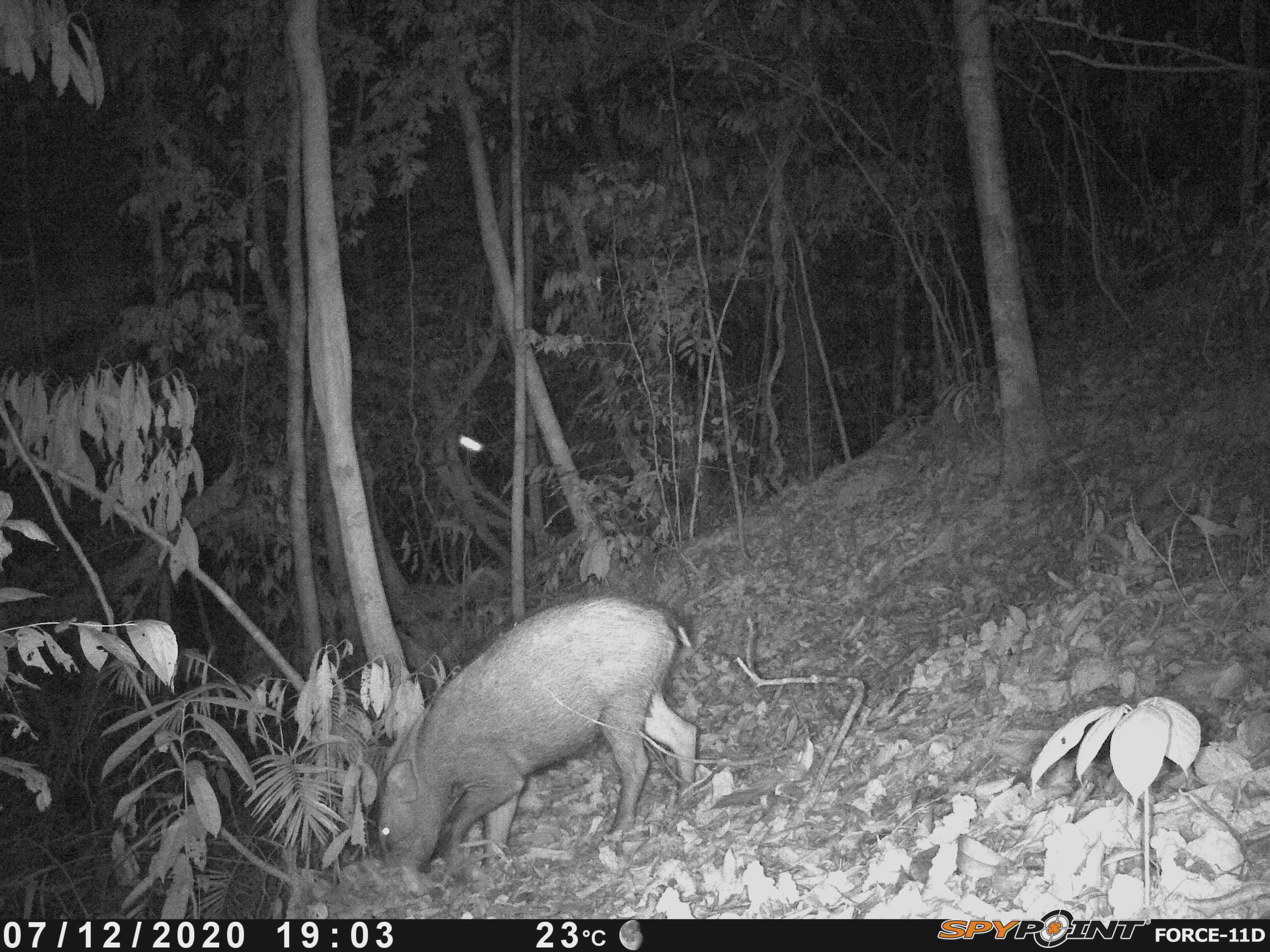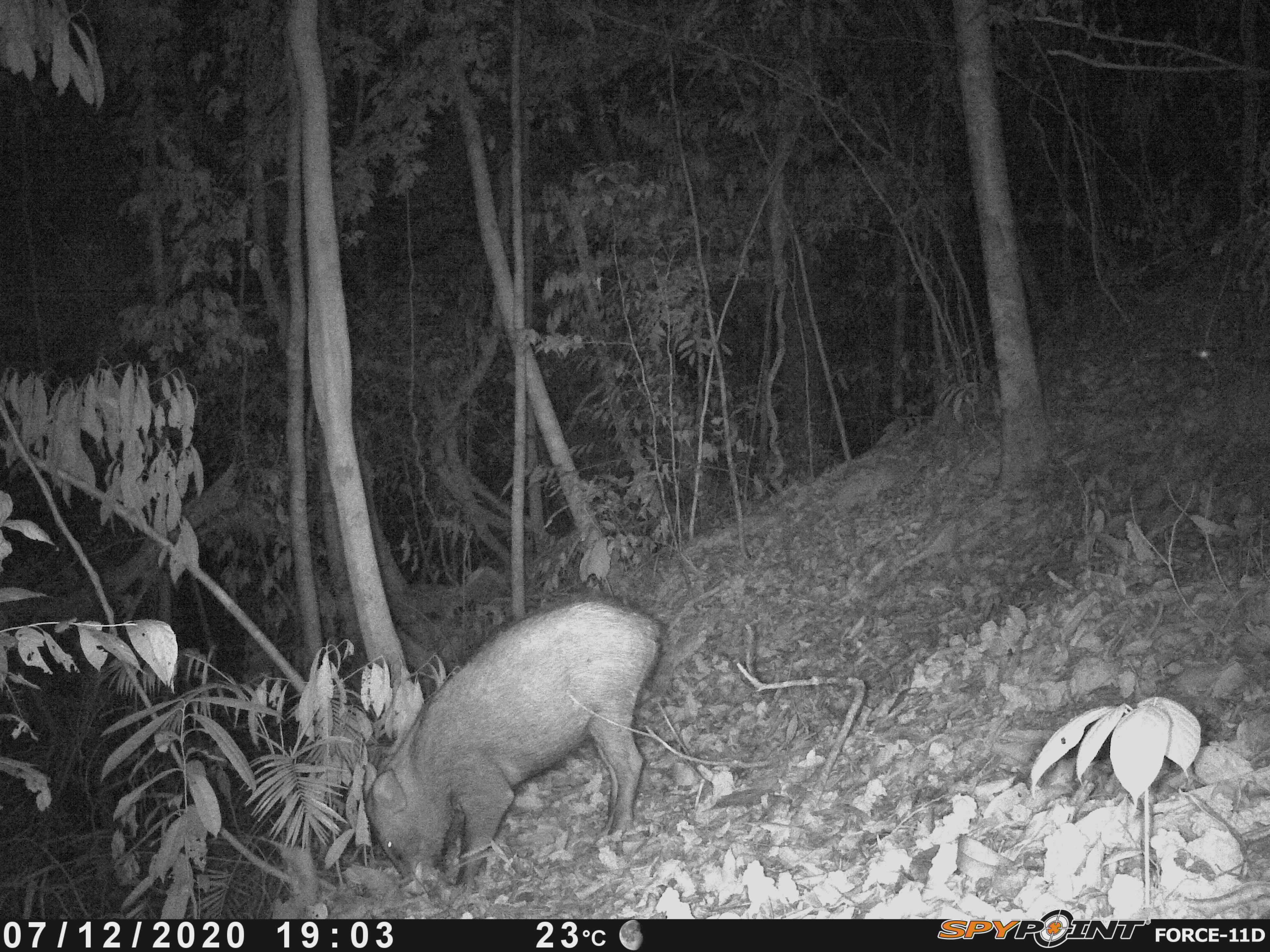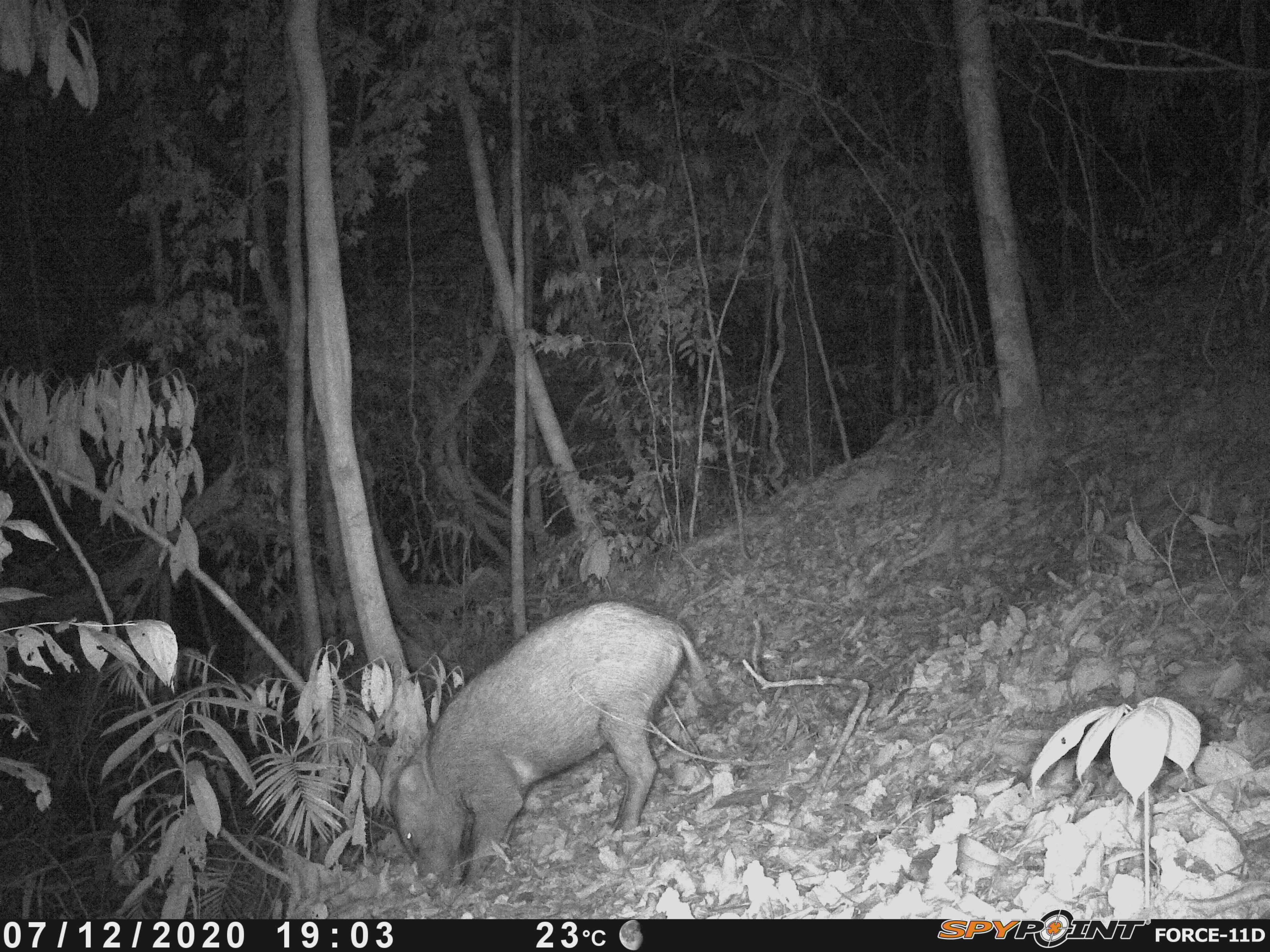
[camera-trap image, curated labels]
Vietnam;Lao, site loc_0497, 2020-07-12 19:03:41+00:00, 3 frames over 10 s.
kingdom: Animalia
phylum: Chordata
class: Mammalia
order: Artiodactyla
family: Suidae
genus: Sus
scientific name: Sus scrofa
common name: eurasian wild pig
Eurasian wild pig (Sus scrofa). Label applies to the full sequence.